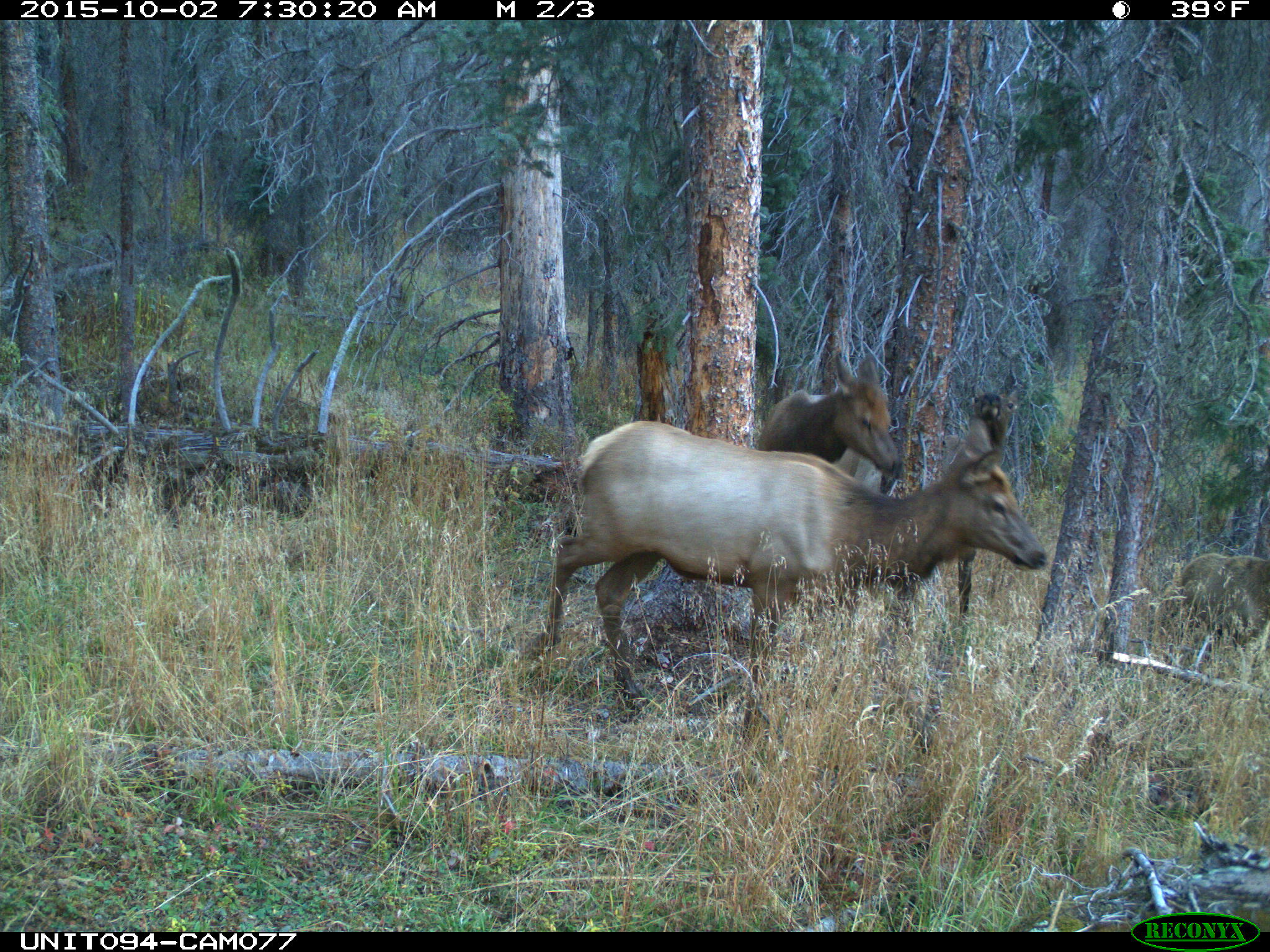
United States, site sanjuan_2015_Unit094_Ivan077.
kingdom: Animalia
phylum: Chordata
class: Mammalia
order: Artiodactyla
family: Cervidae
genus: Cervus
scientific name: Cervus elaphus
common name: red deer